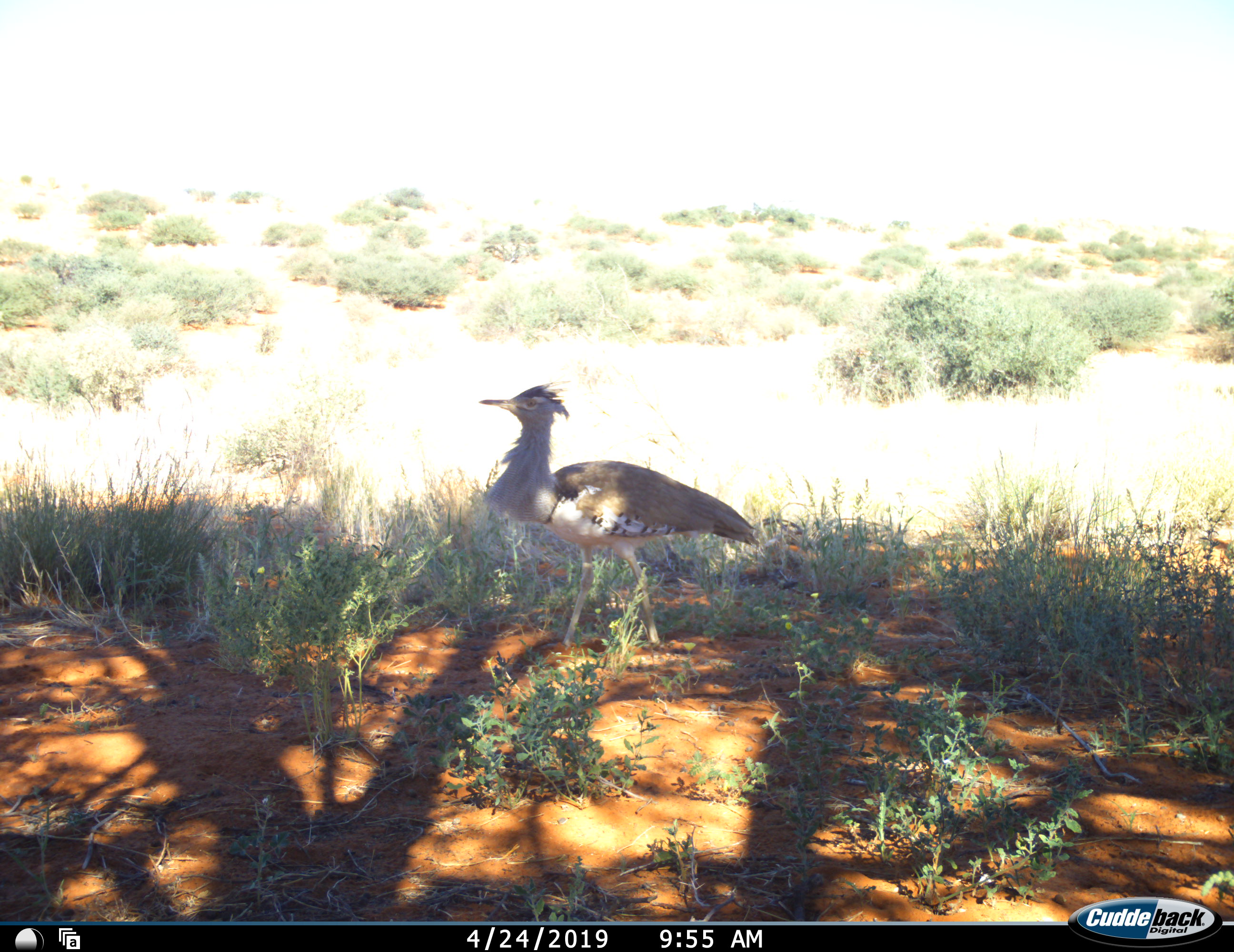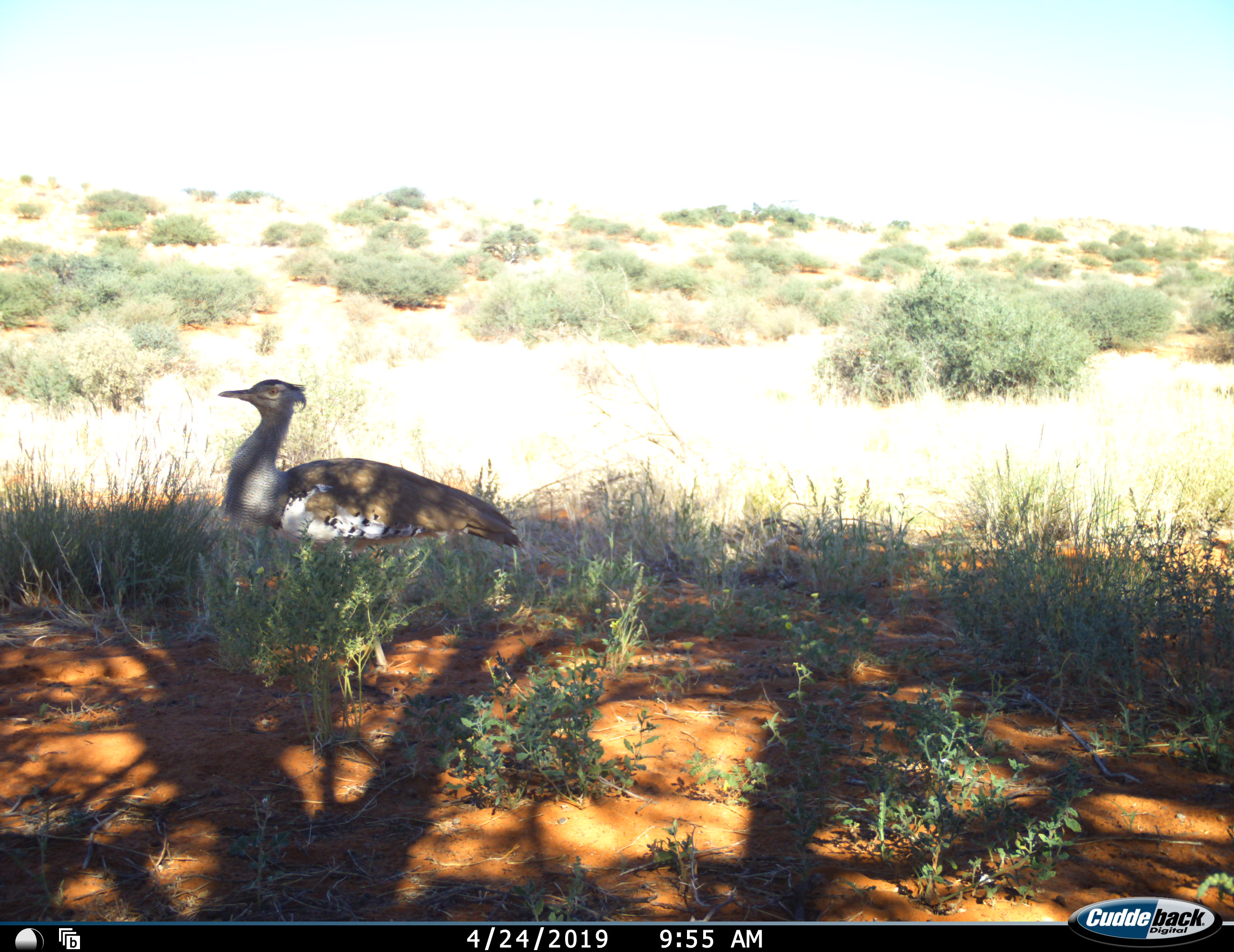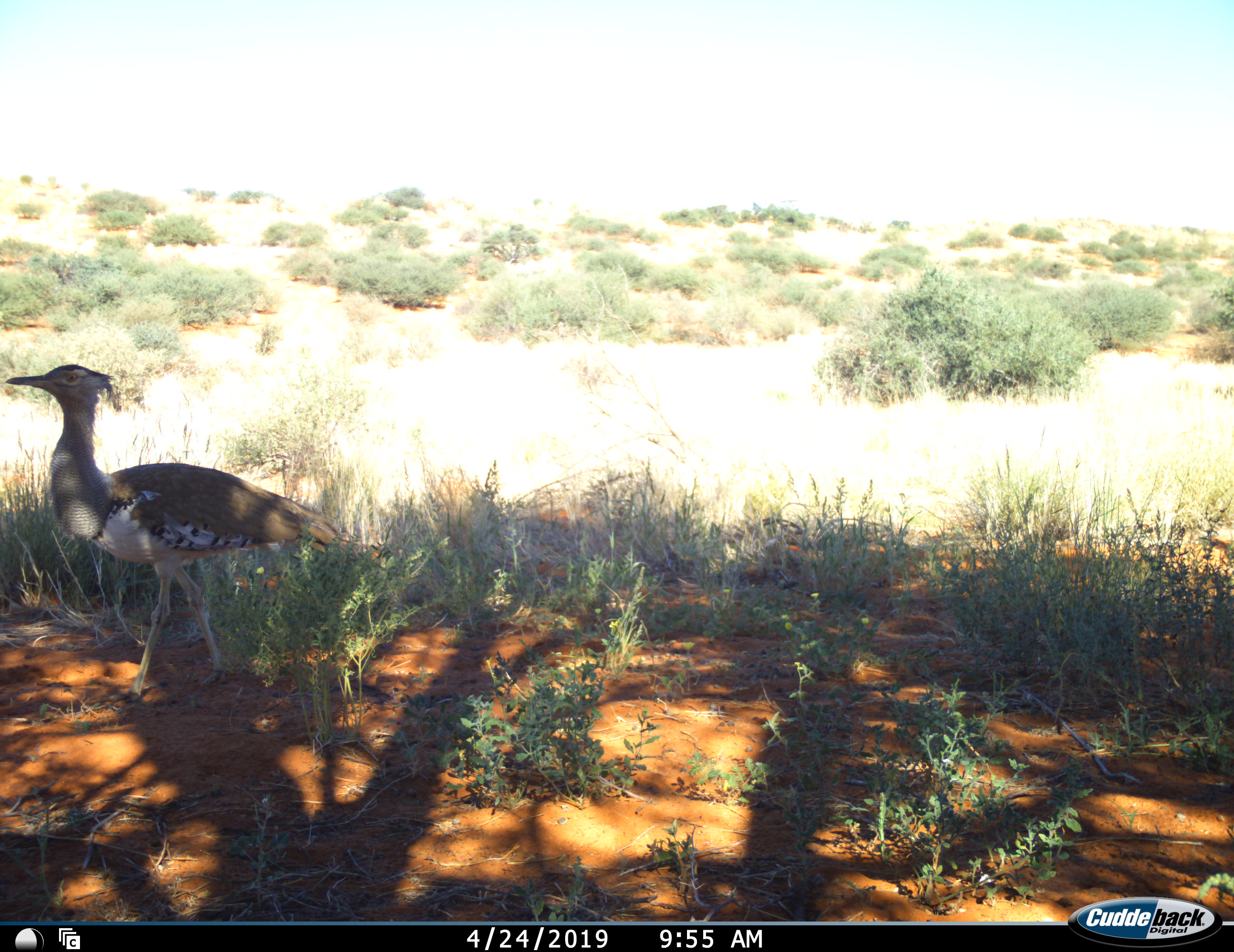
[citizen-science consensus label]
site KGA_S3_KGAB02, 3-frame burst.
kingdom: Animalia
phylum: Chordata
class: Aves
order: Otidiformes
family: Otididae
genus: Ardeotis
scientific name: Ardeotis kori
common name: kori bustard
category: bustardkori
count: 1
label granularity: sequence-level